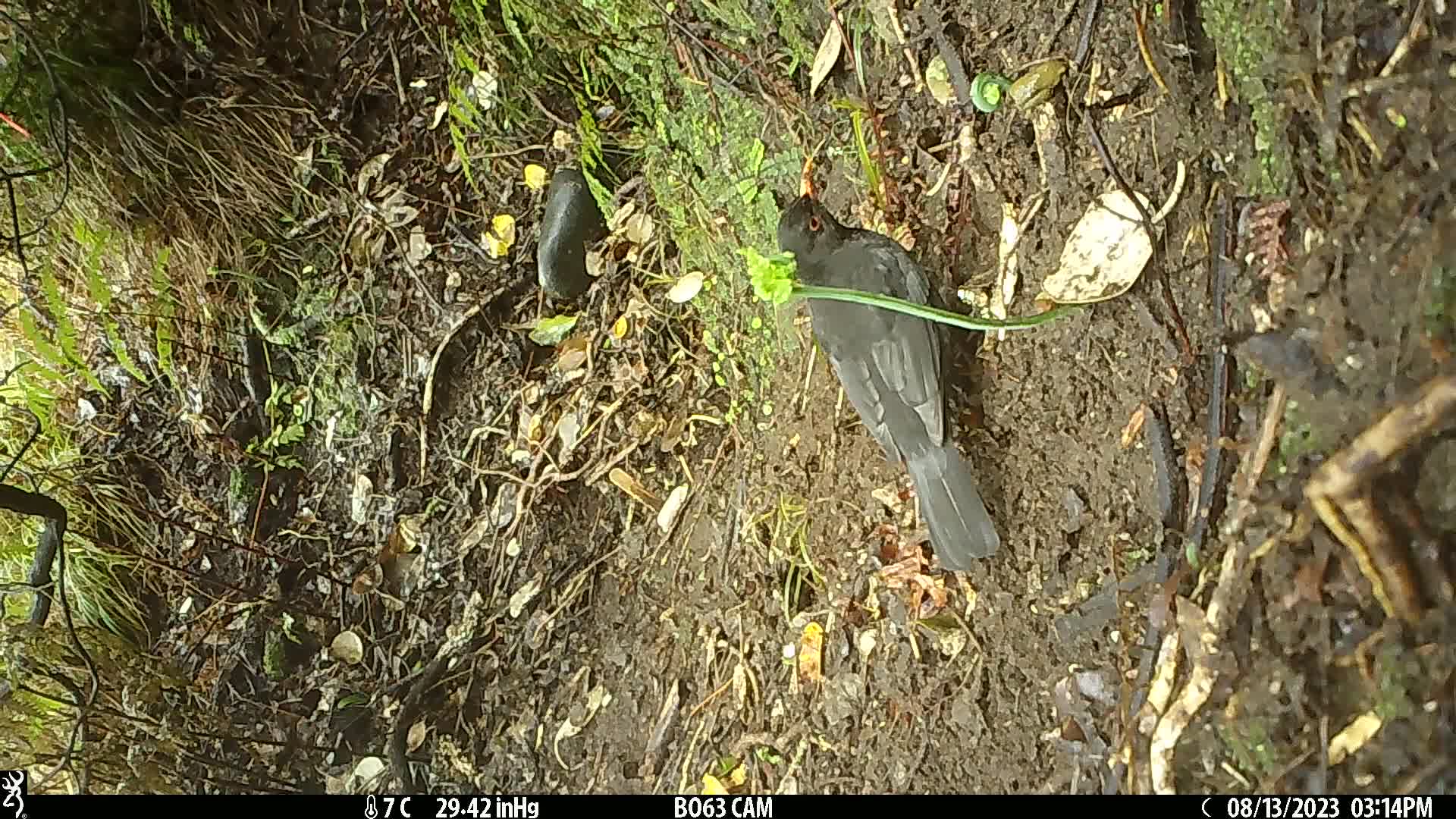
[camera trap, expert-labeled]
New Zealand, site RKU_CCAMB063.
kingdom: Animalia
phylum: Chordata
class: Aves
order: Passeriformes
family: Turdidae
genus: Turdus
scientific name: Turdus merula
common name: eurasian blackbird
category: blackbird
Blackbird (eurasian blackbird) (Turdus merula).